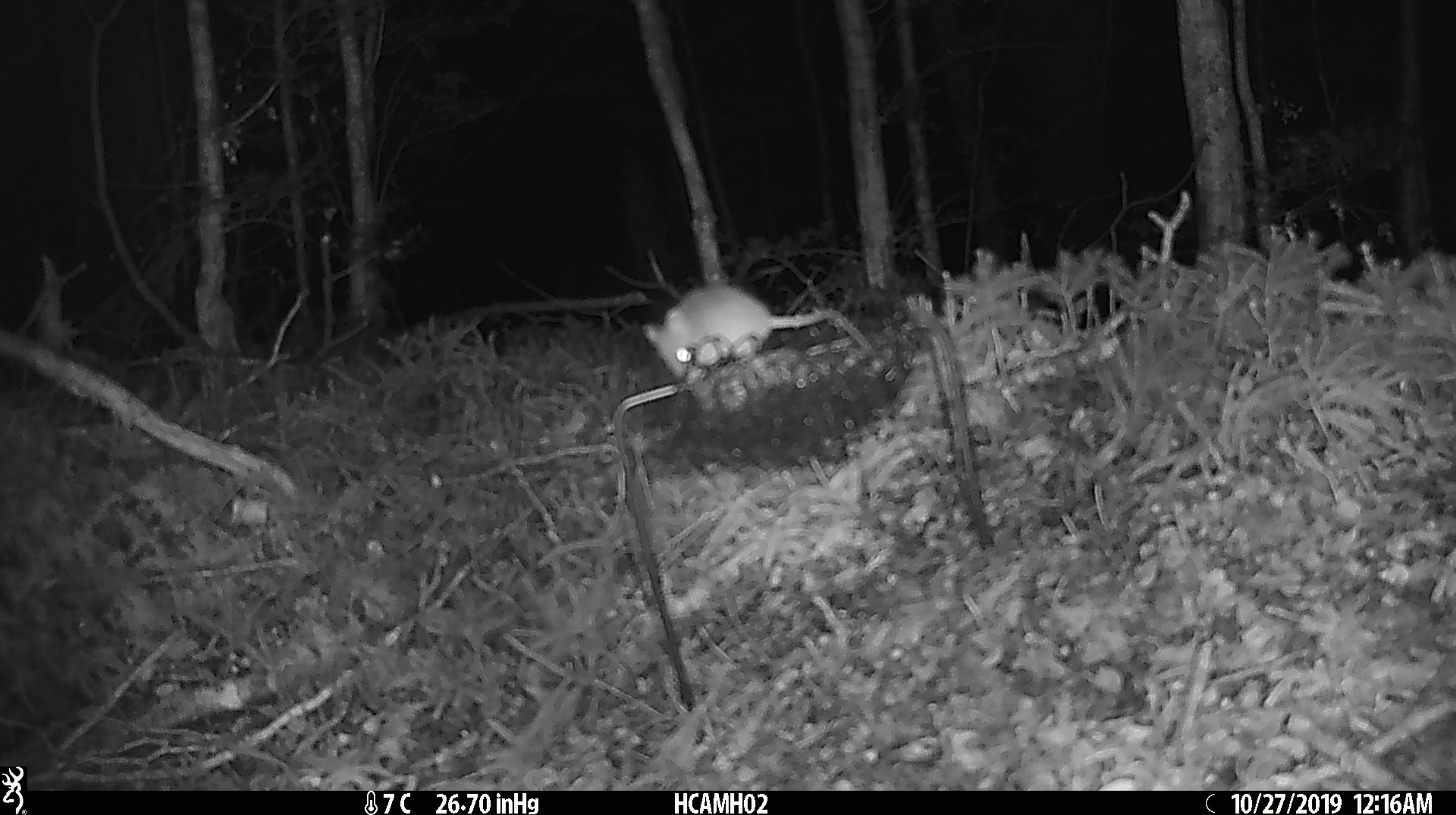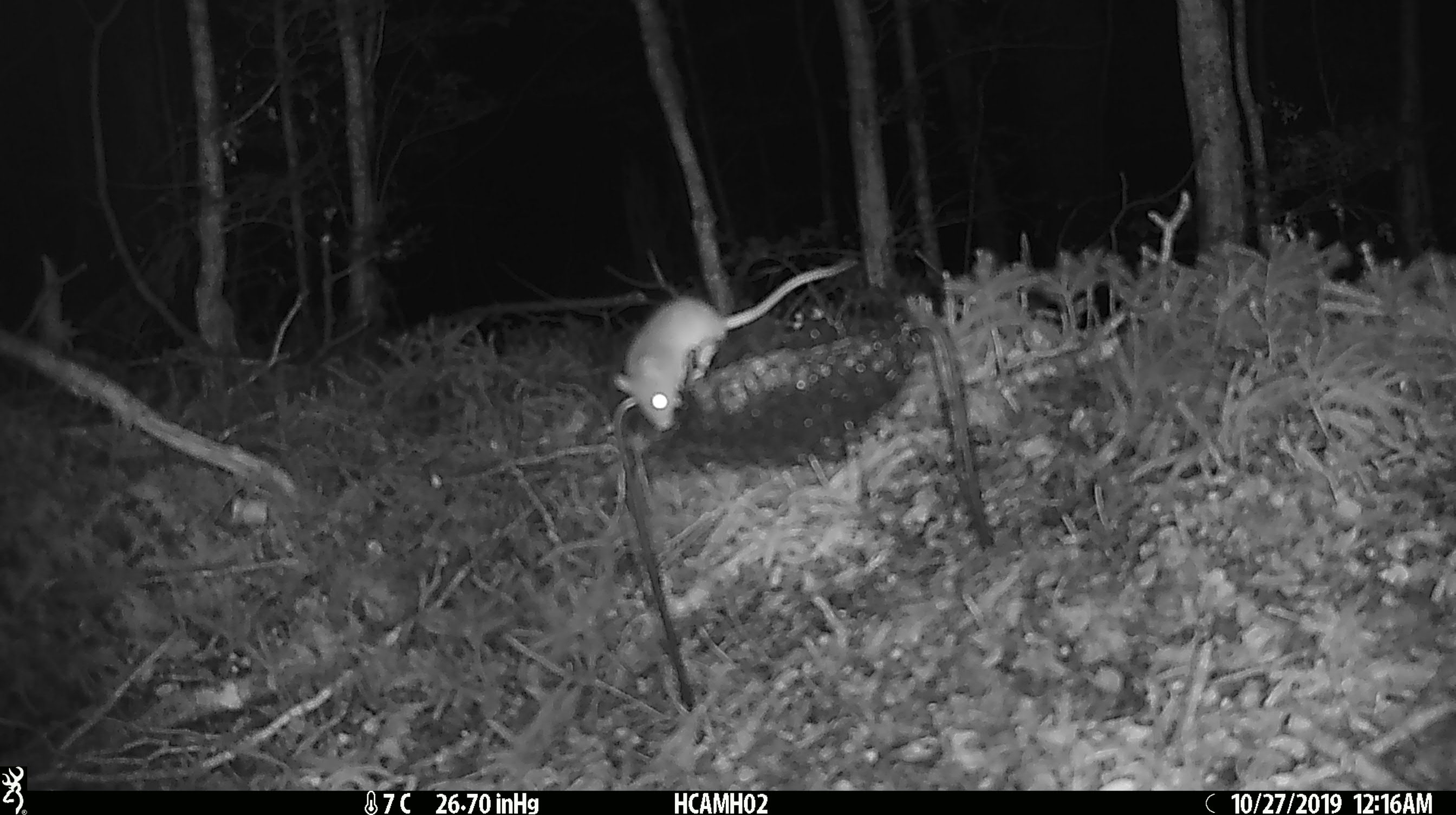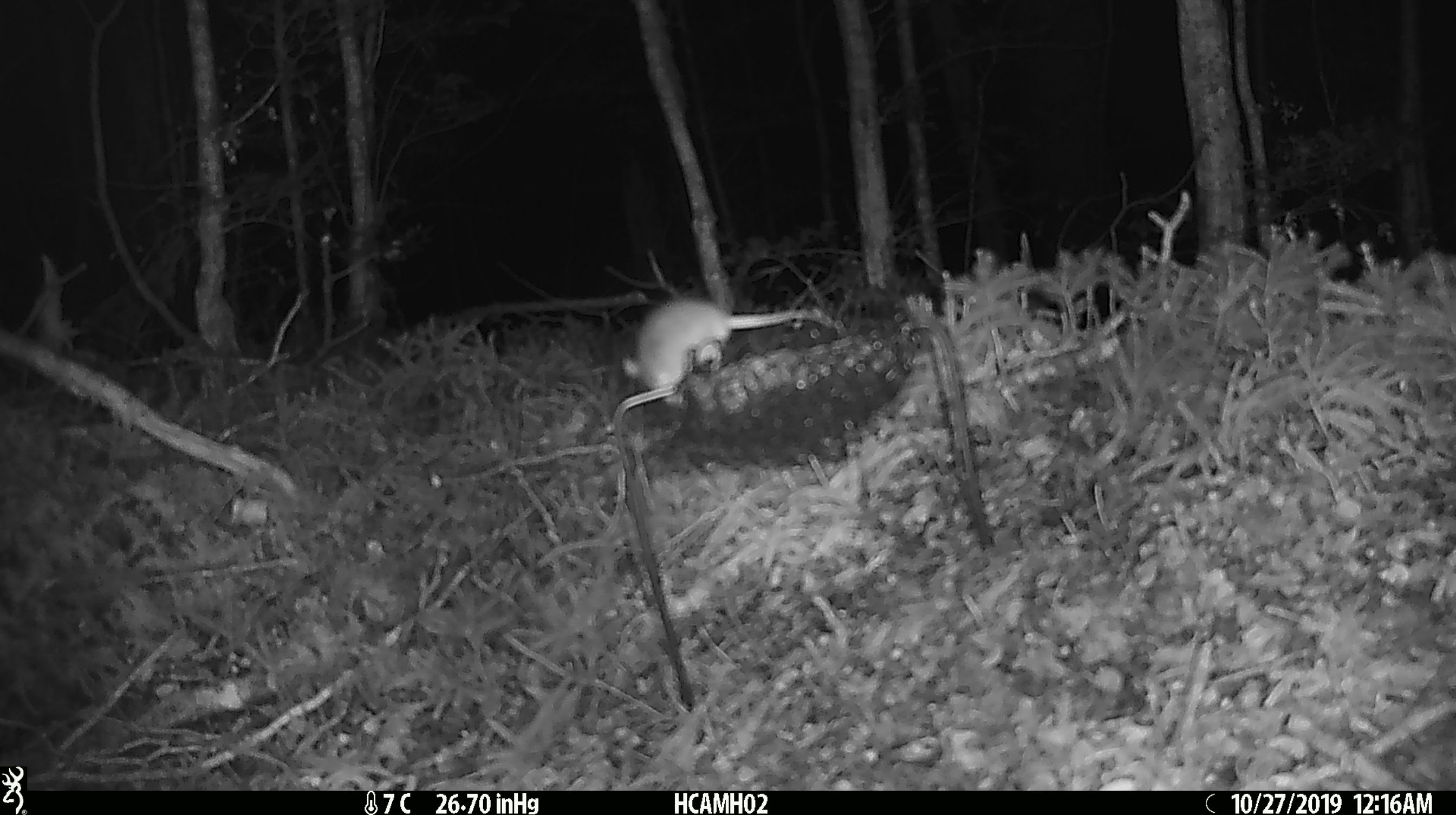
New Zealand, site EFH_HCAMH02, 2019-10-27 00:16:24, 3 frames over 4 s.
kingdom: Animalia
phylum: Chordata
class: Mammalia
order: Rodentia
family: Muridae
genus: Mus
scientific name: Mus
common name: mouse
Mouse (Mus).